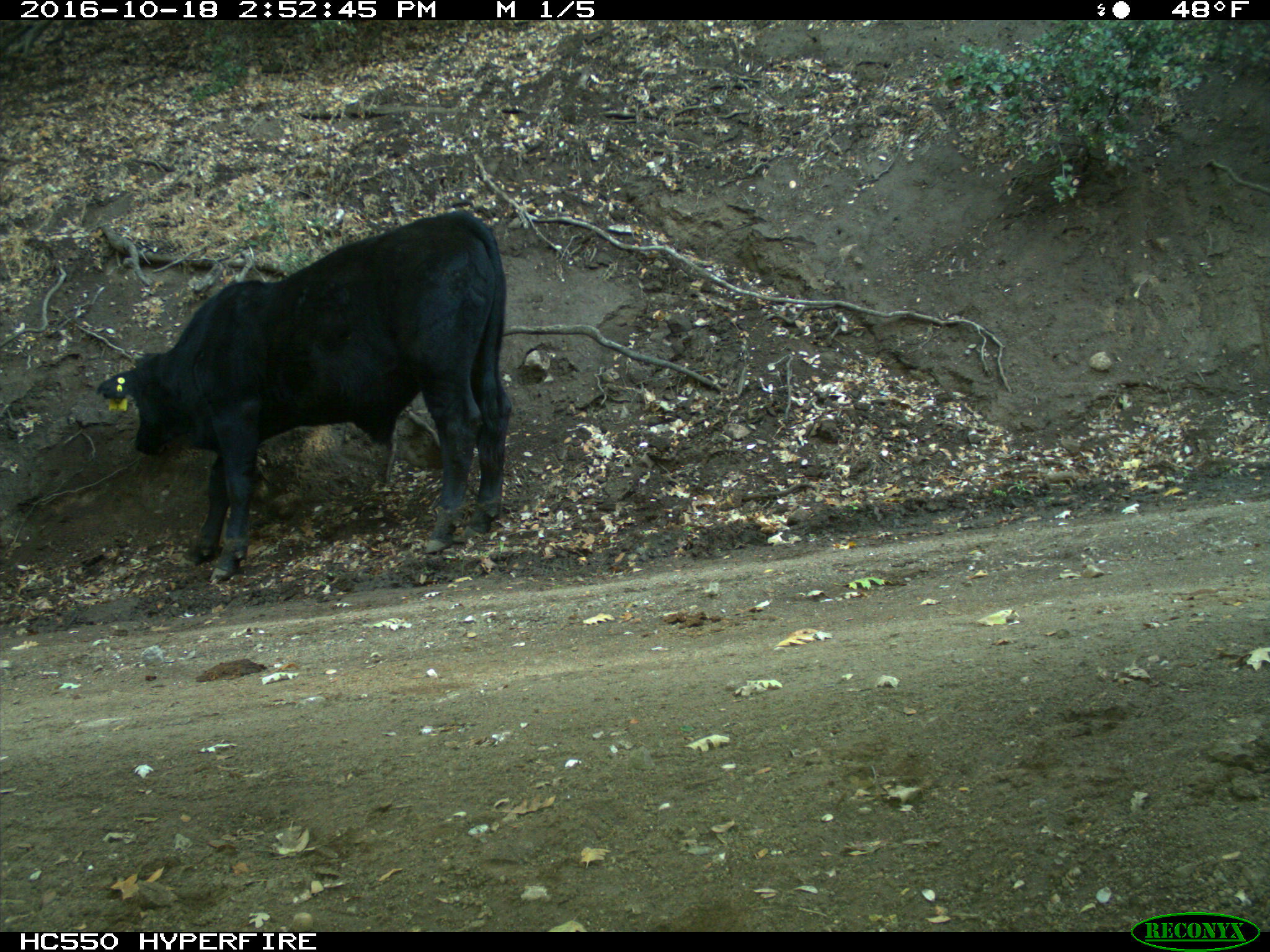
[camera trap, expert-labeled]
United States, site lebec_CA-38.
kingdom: Animalia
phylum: Chordata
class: Mammalia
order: Artiodactyla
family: Bovidae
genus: Bos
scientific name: Bos taurus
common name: domestic cow